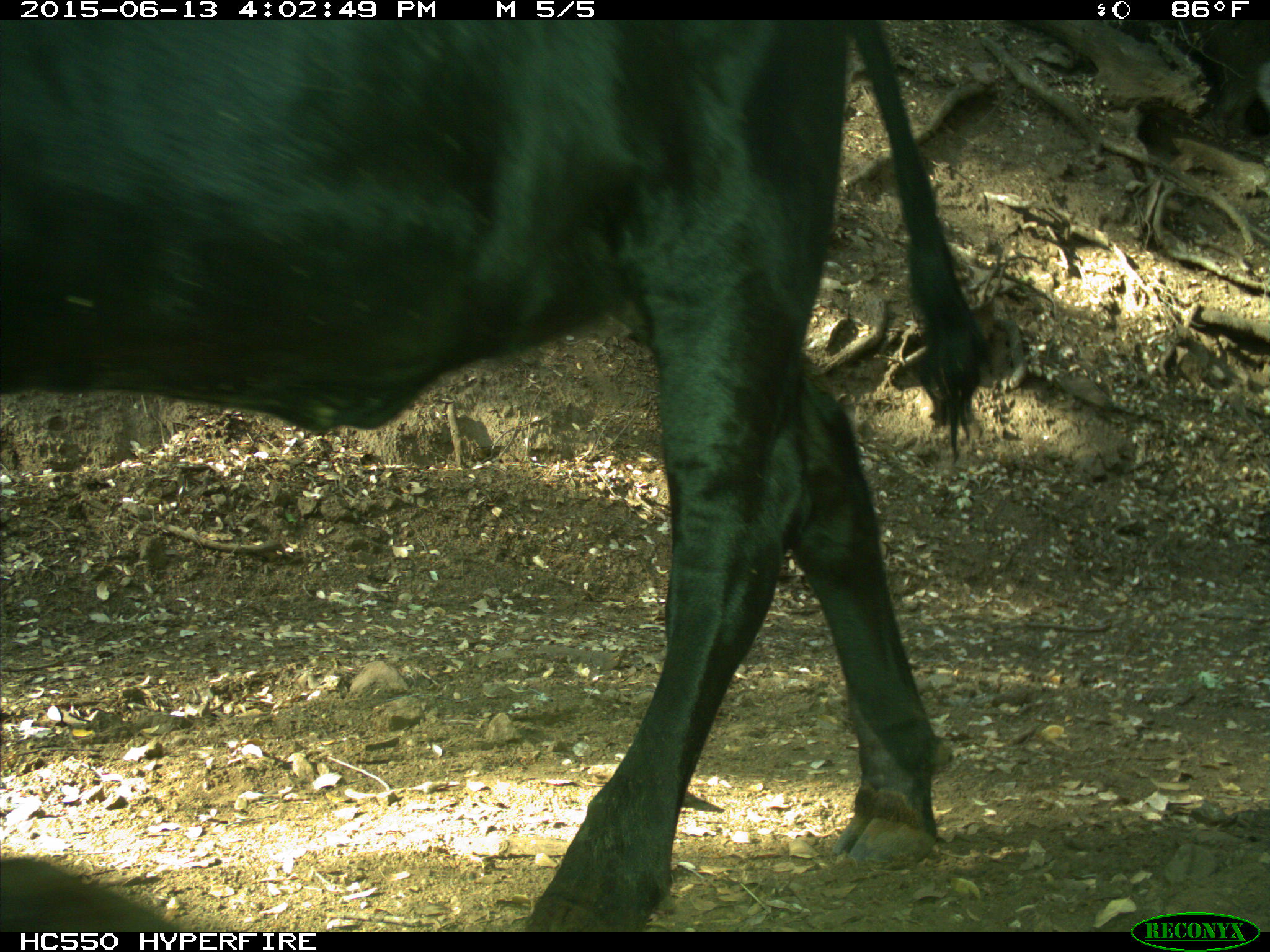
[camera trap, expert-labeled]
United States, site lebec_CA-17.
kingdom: Animalia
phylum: Chordata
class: Mammalia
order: Artiodactyla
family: Bovidae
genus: Bos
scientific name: Bos taurus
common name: domestic cow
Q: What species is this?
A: Bos taurus (domestic cow).